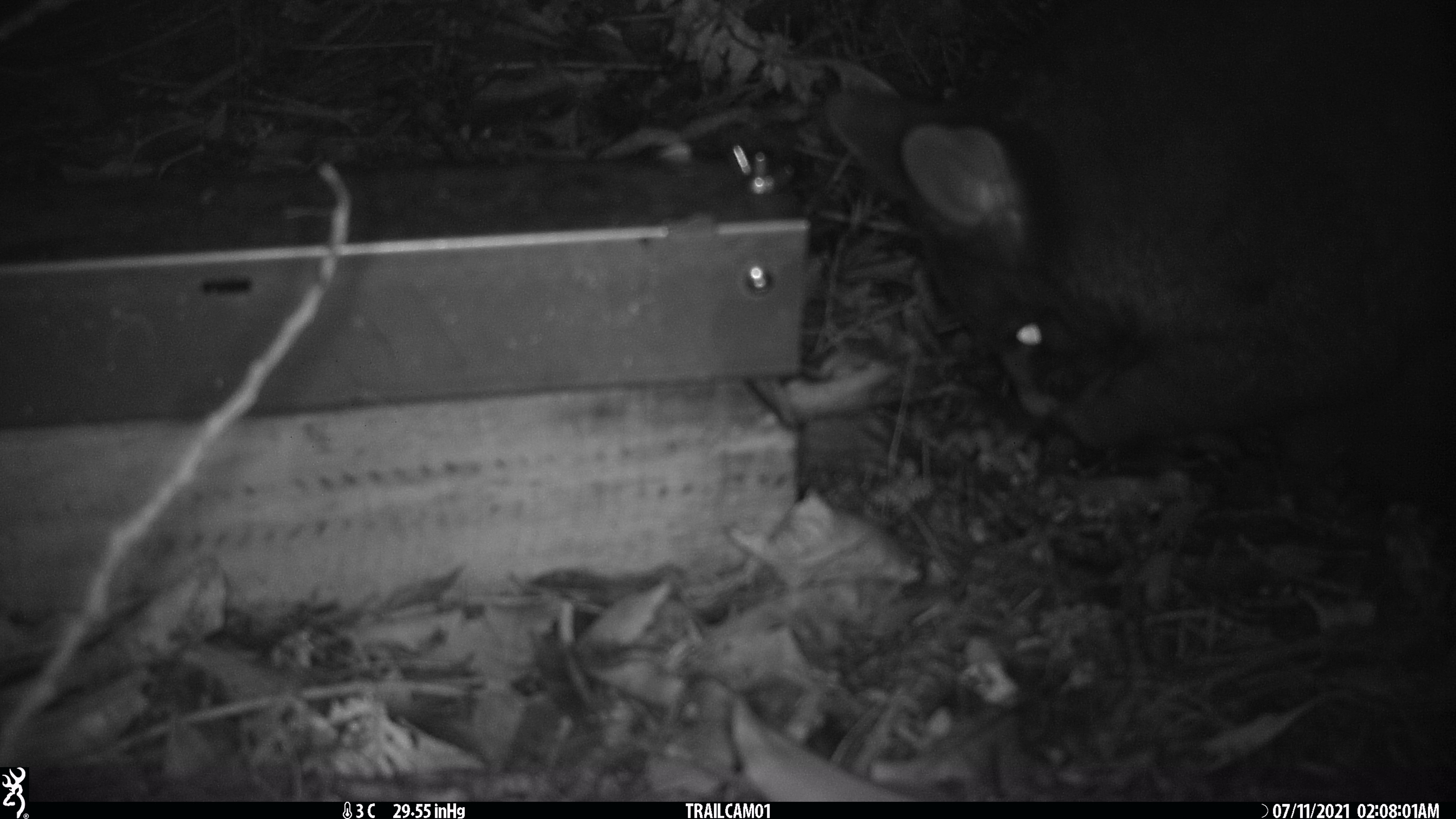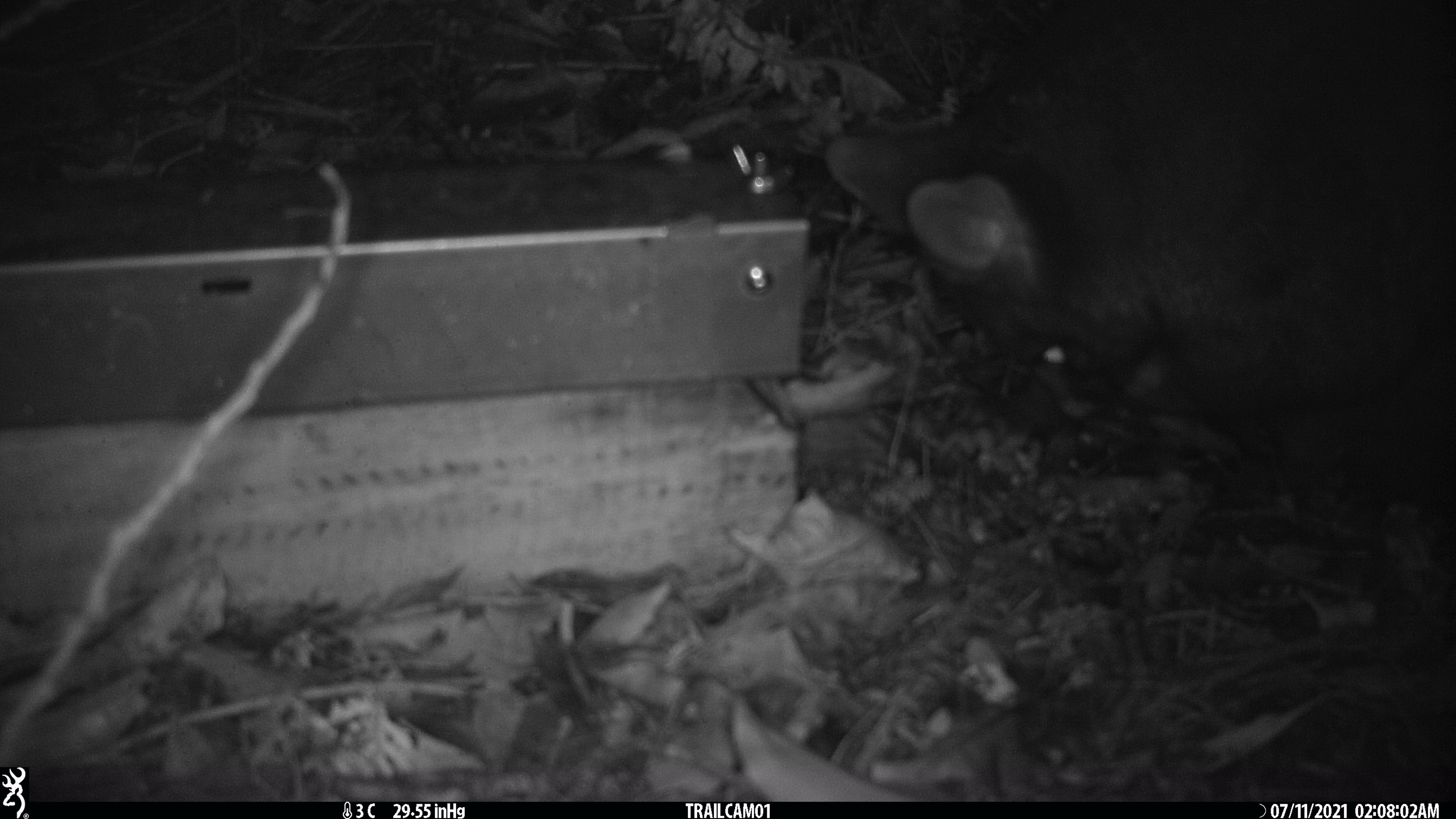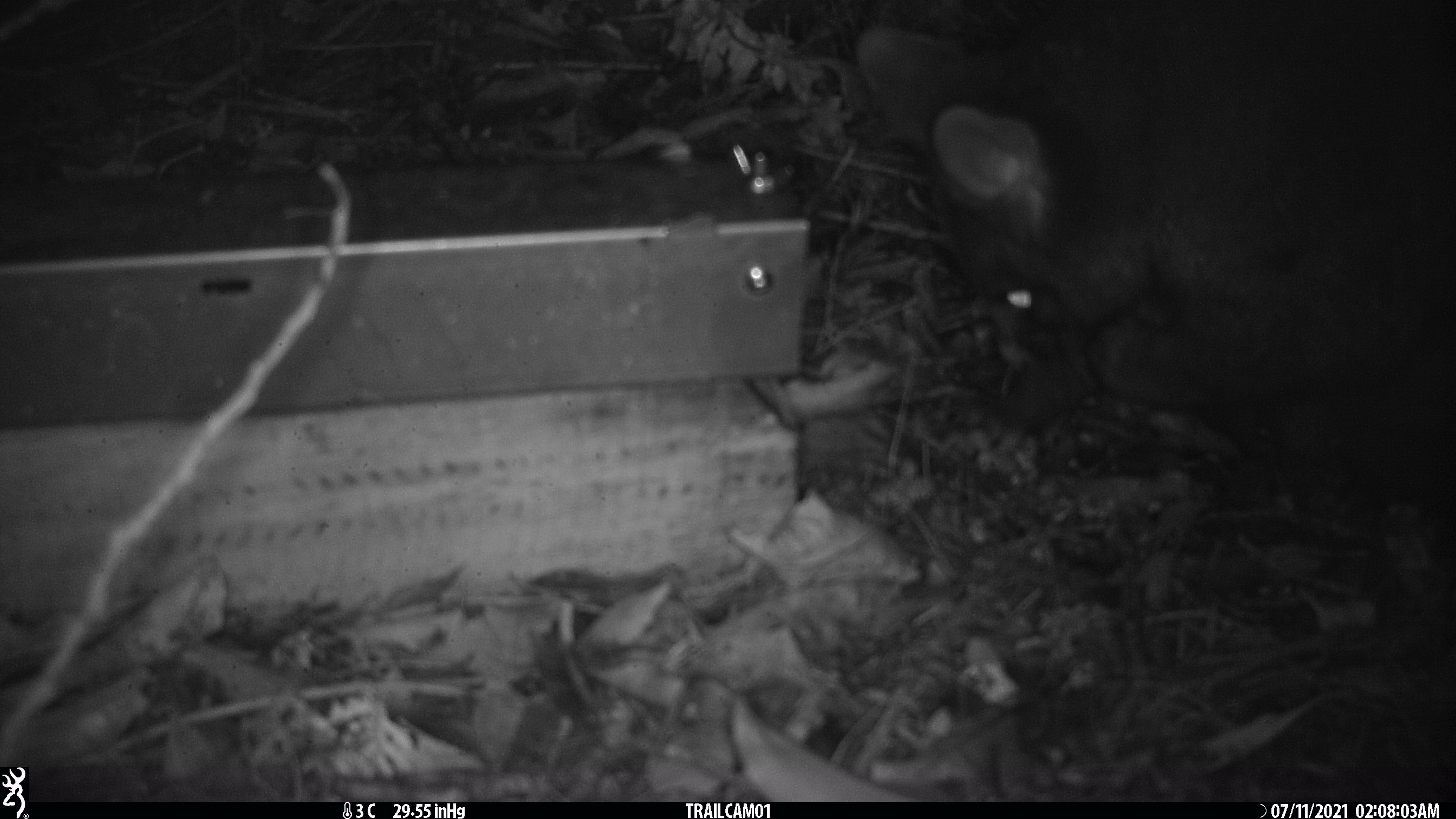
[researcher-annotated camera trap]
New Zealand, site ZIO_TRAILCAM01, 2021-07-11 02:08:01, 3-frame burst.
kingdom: Animalia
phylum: Chordata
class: Mammalia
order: Diprotodontia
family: Phalangeridae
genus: Trichosurus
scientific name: Trichosurus vulpecula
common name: common brushtail possum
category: possum